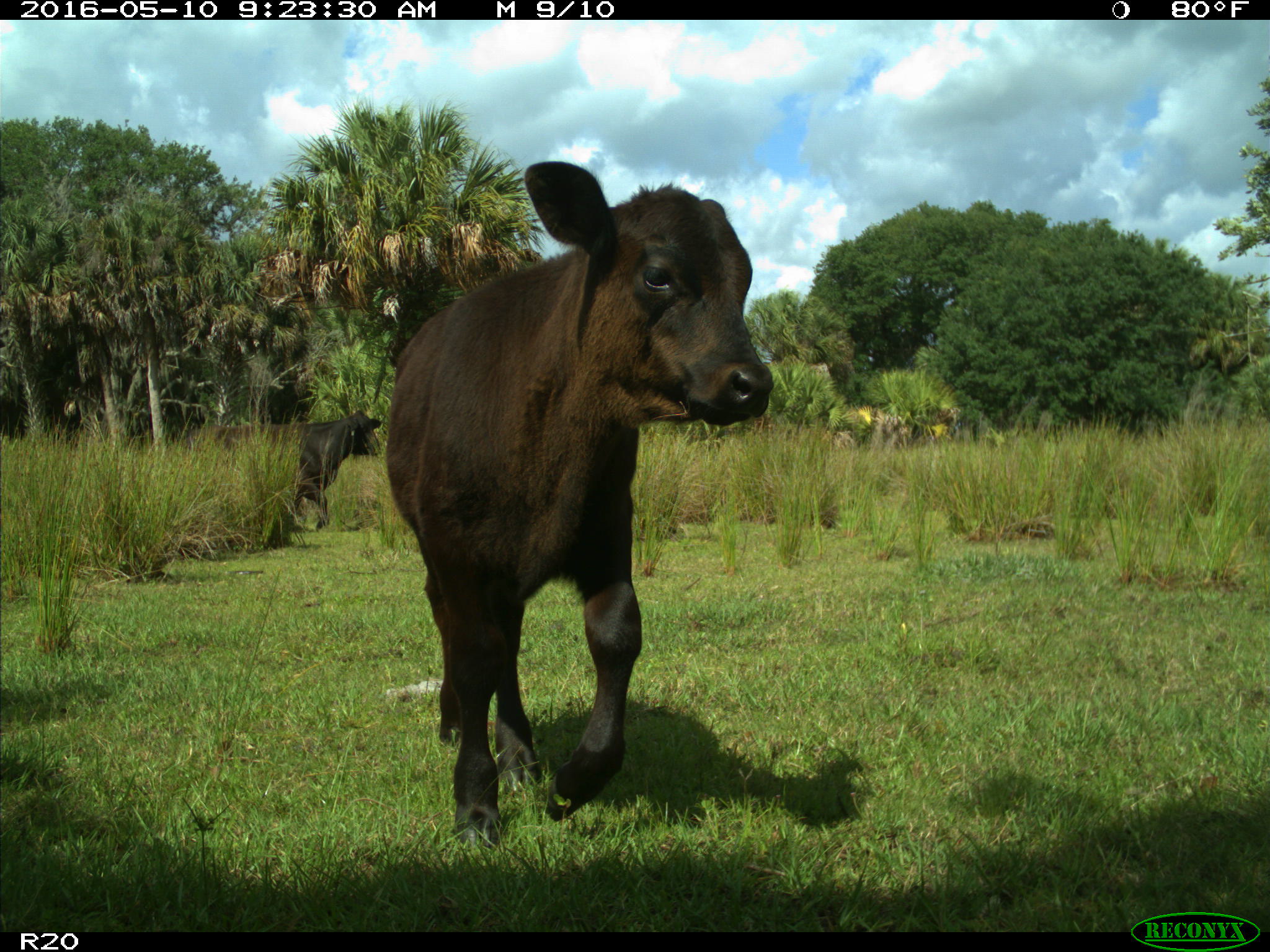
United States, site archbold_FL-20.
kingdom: Animalia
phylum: Chordata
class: Mammalia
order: Artiodactyla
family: Bovidae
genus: Bos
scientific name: Bos taurus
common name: domestic cow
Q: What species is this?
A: Bos taurus (domestic cow).